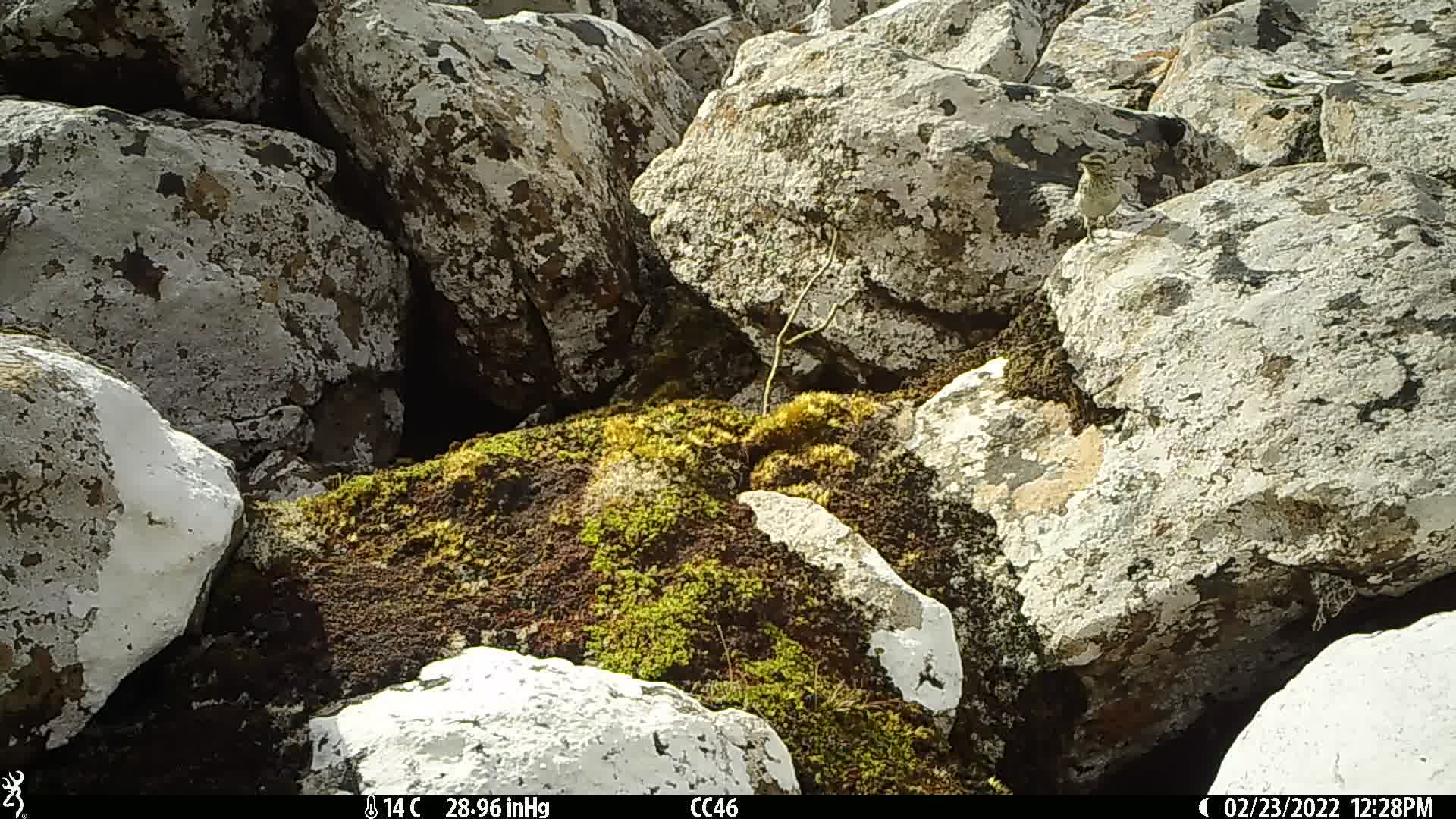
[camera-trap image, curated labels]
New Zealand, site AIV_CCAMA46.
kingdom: Animalia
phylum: Chordata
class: Aves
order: Passeriformes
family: Motacillidae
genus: Anthus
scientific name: Anthus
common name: pipit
Pipit (Anthus).